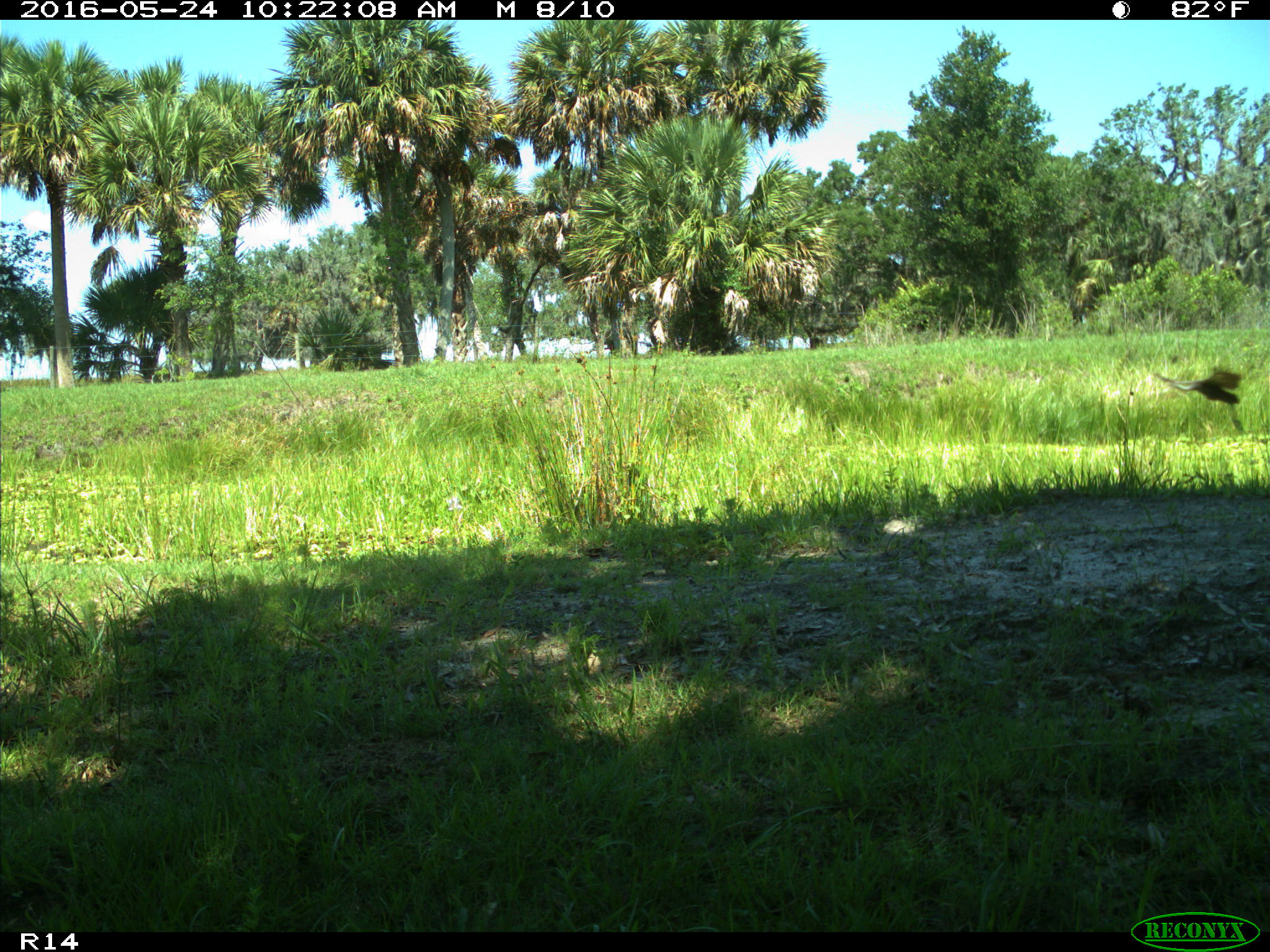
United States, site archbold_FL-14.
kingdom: Animalia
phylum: Chordata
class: Aves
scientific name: Aves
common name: birds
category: unidentified bird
Unidentified bird (birds) (Aves).